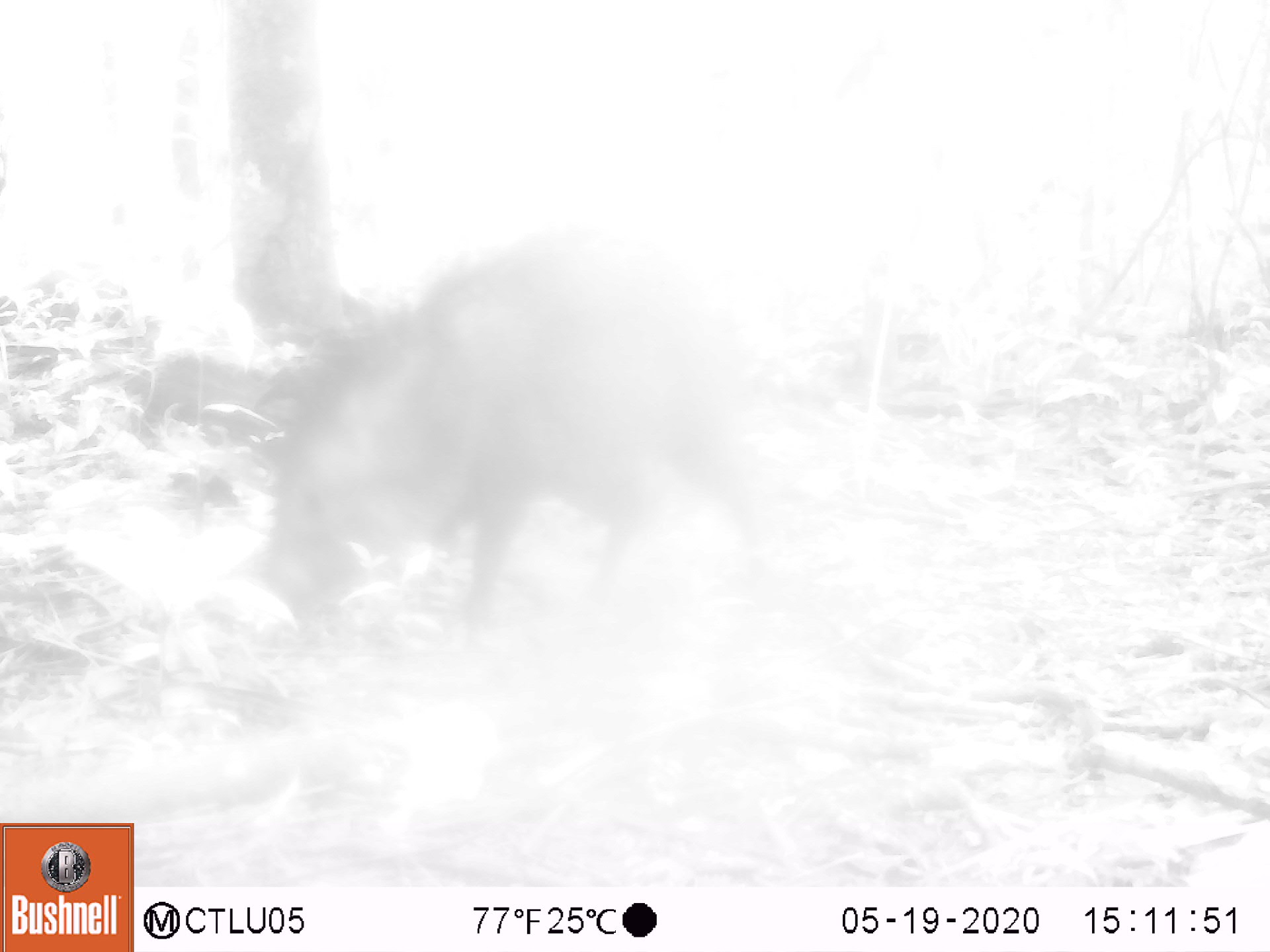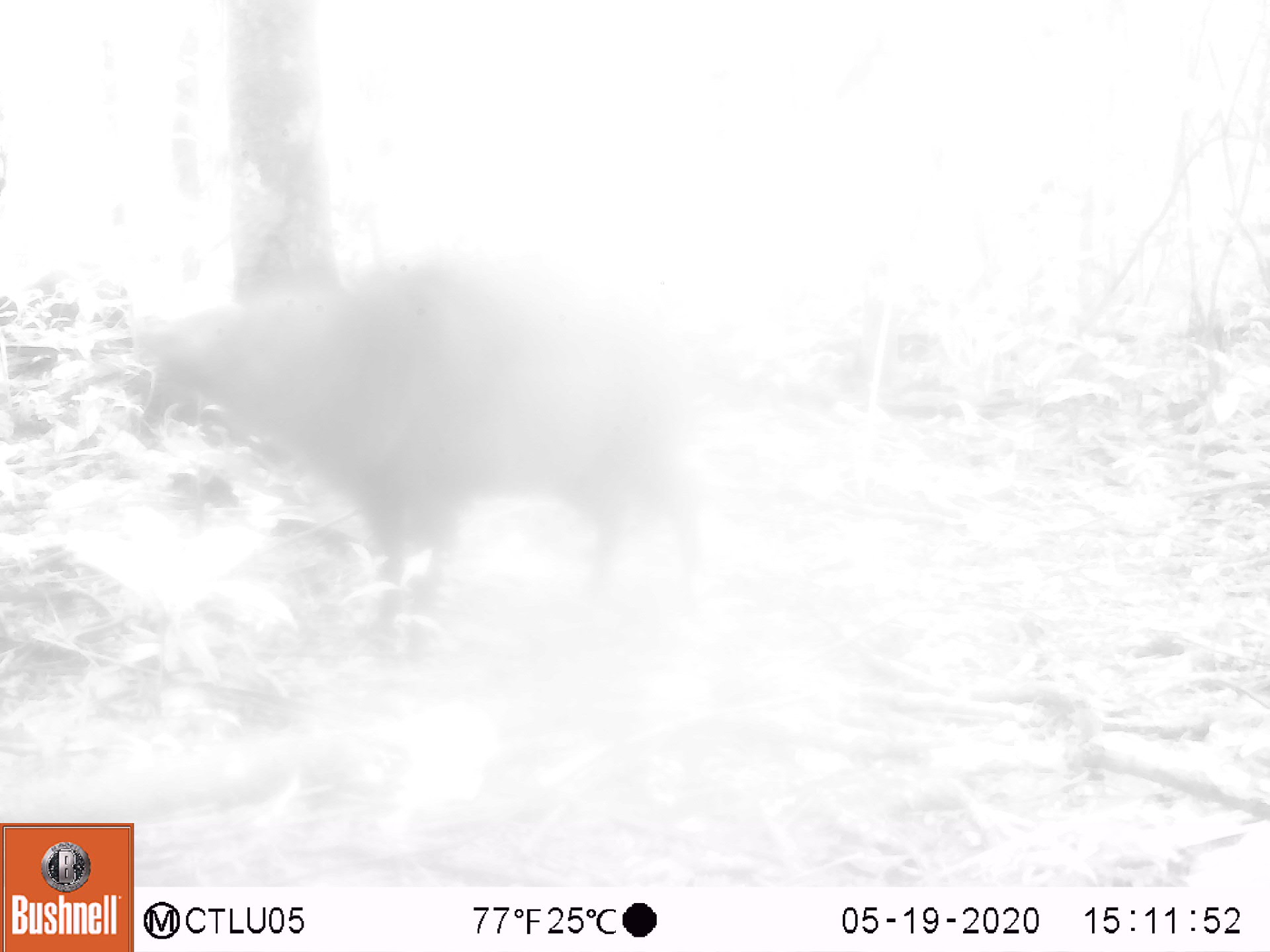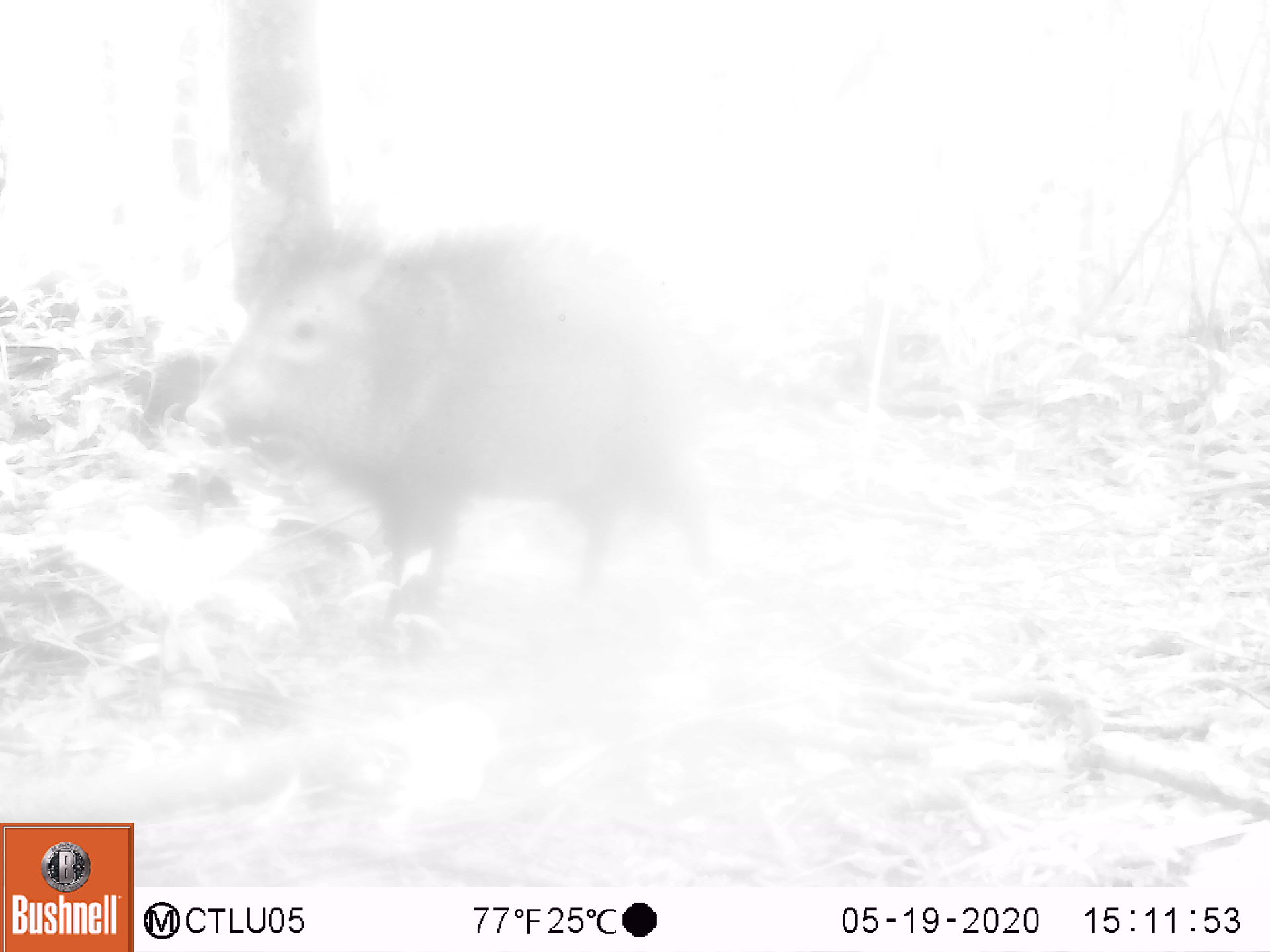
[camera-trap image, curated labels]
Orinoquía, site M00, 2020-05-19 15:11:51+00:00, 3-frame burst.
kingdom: Animalia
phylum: Chordata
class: Mammalia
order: Artiodactyla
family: Tayassuidae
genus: Pecari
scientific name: Pecari tajacu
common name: collared peccary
Collared peccary (Pecari tajacu).